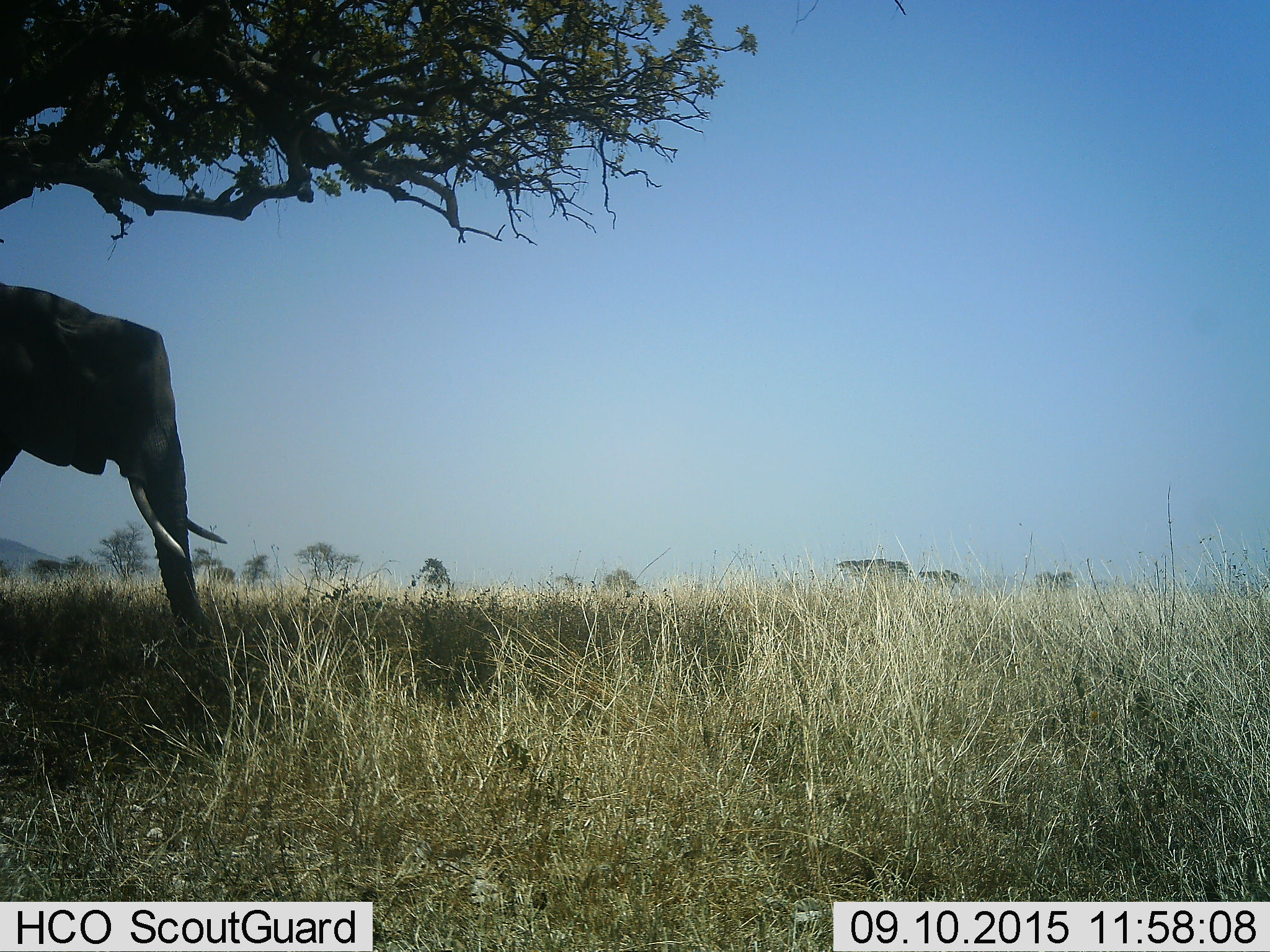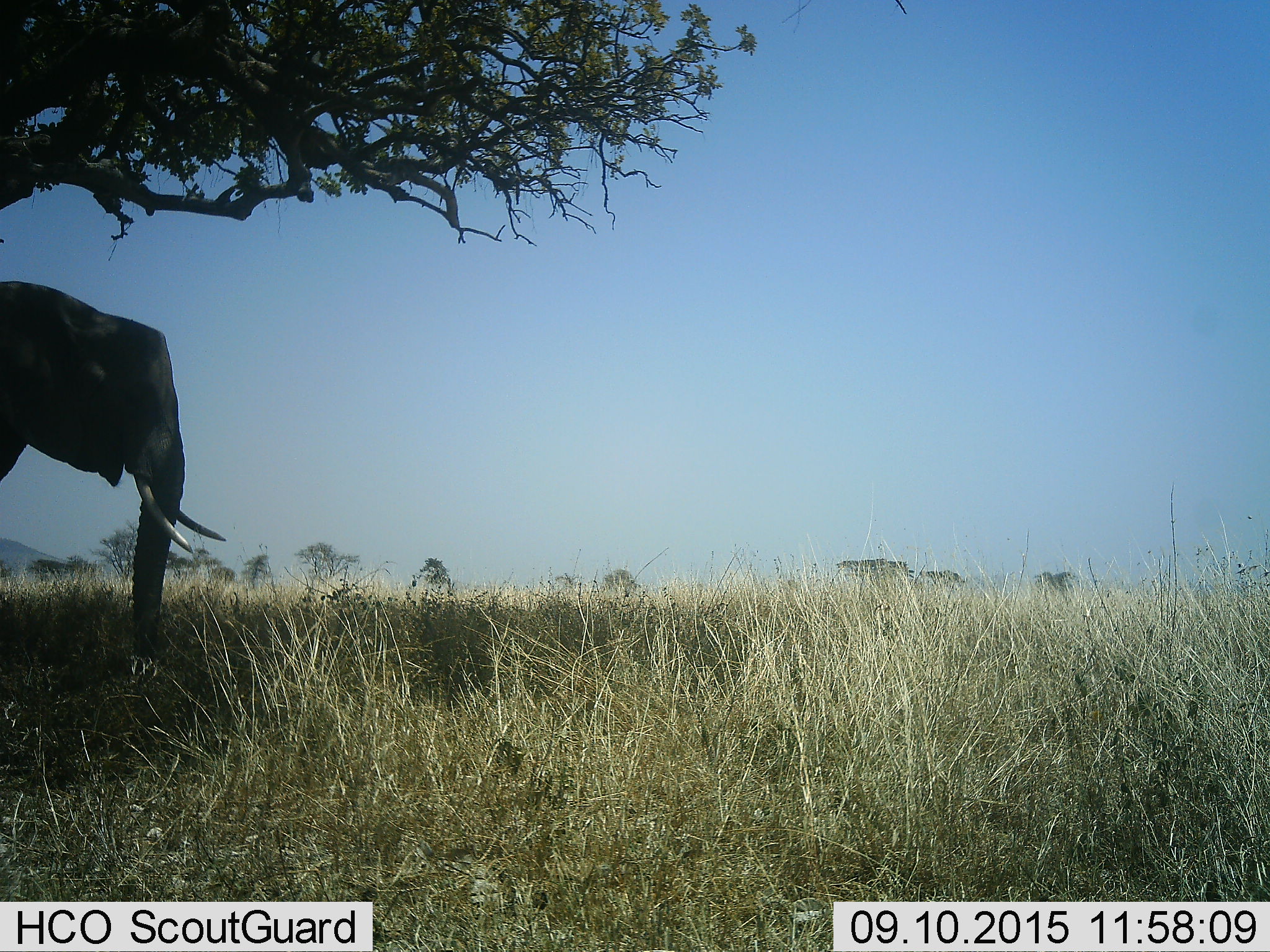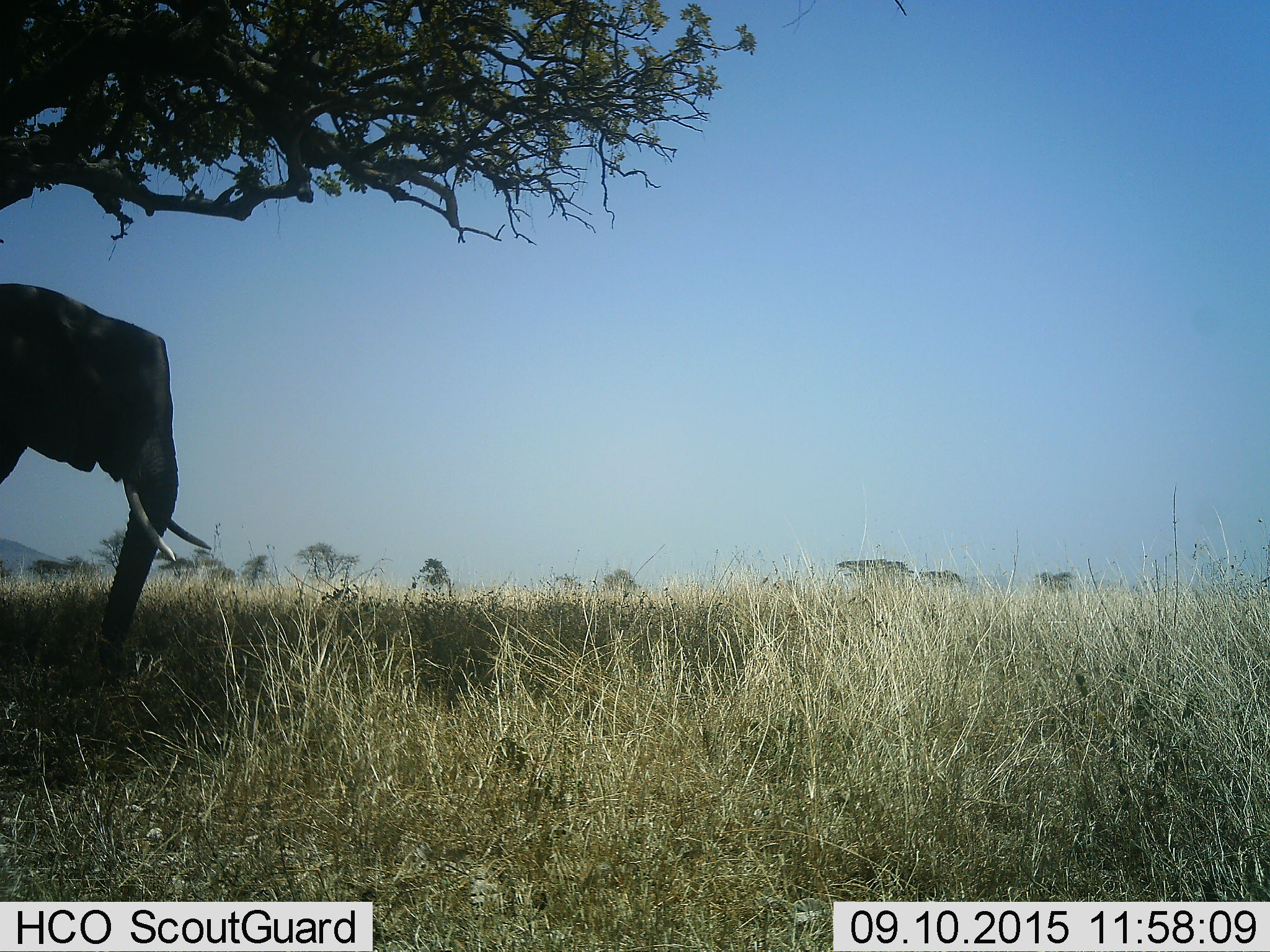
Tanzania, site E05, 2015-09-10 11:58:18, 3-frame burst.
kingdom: Animalia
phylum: Chordata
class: Mammalia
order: Proboscidea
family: Elephantidae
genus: Loxodonta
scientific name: Loxodonta africana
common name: african bush elephant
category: elephant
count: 1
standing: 80%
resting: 0%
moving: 15%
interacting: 0%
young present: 0%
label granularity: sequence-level